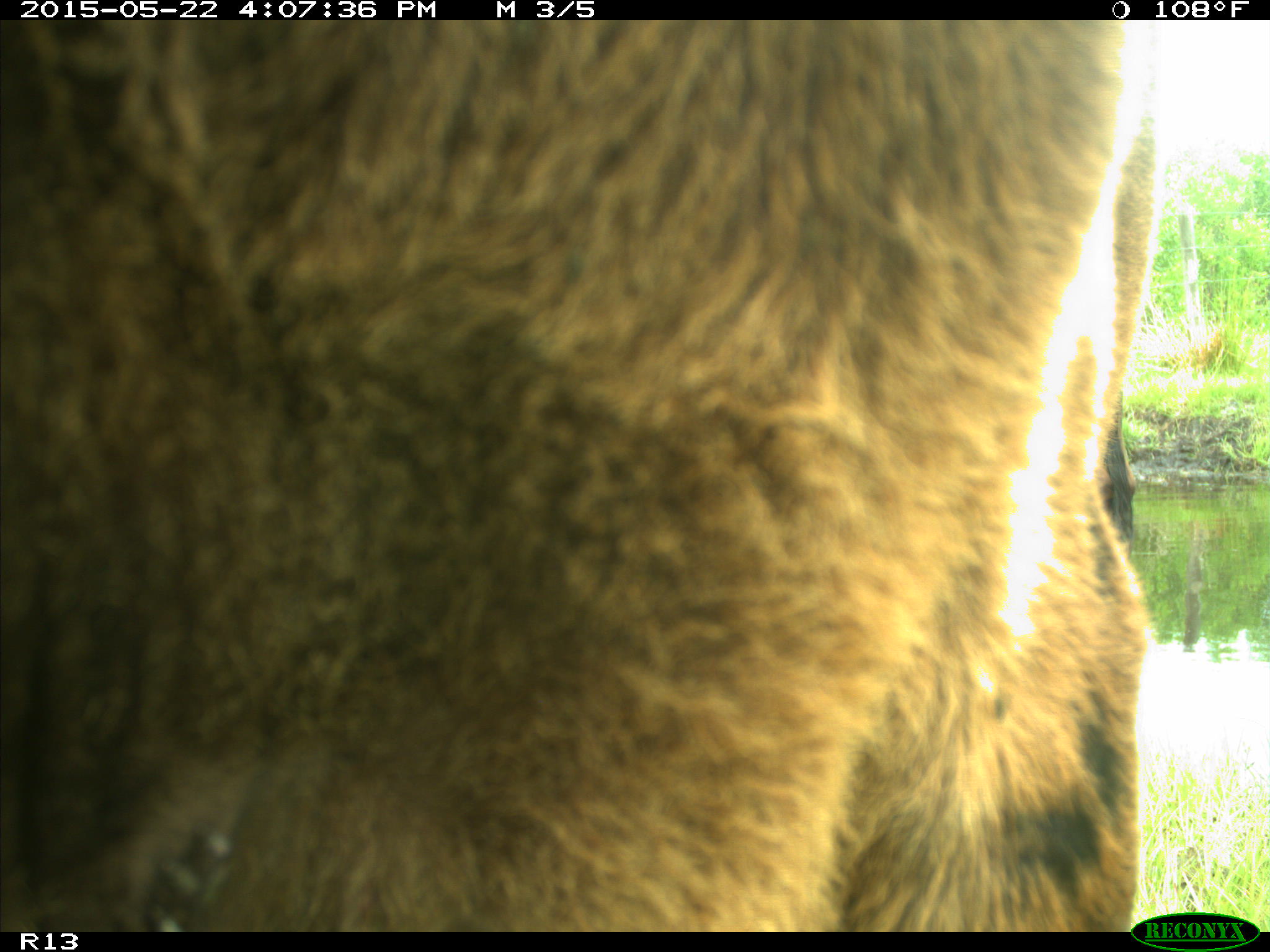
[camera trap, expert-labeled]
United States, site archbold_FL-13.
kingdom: Animalia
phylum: Chordata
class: Mammalia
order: Artiodactyla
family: Bovidae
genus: Bos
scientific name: Bos taurus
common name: domestic cow